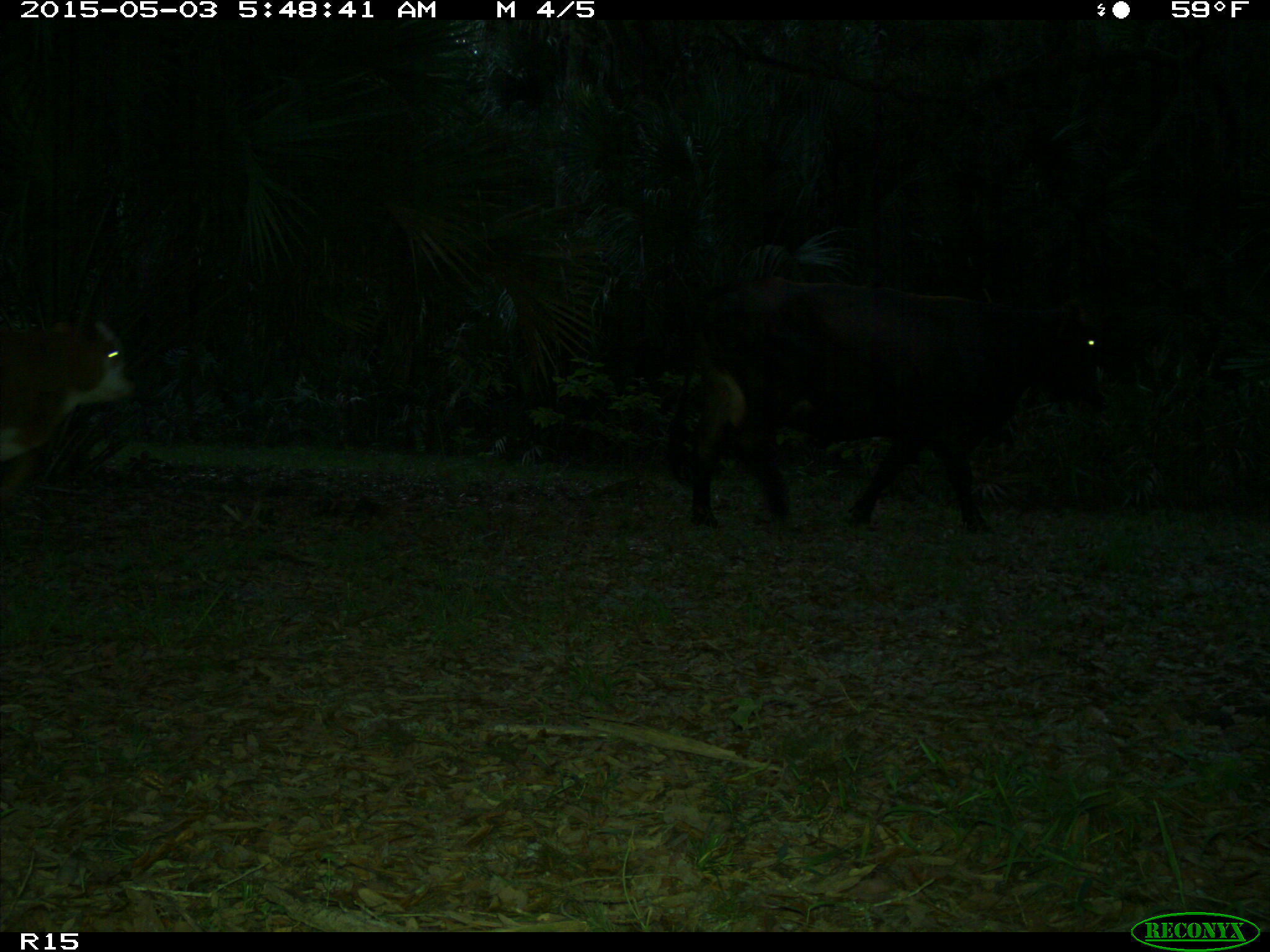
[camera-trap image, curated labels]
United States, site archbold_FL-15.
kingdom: Animalia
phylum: Chordata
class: Mammalia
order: Artiodactyla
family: Bovidae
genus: Bos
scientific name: Bos taurus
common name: domestic cow